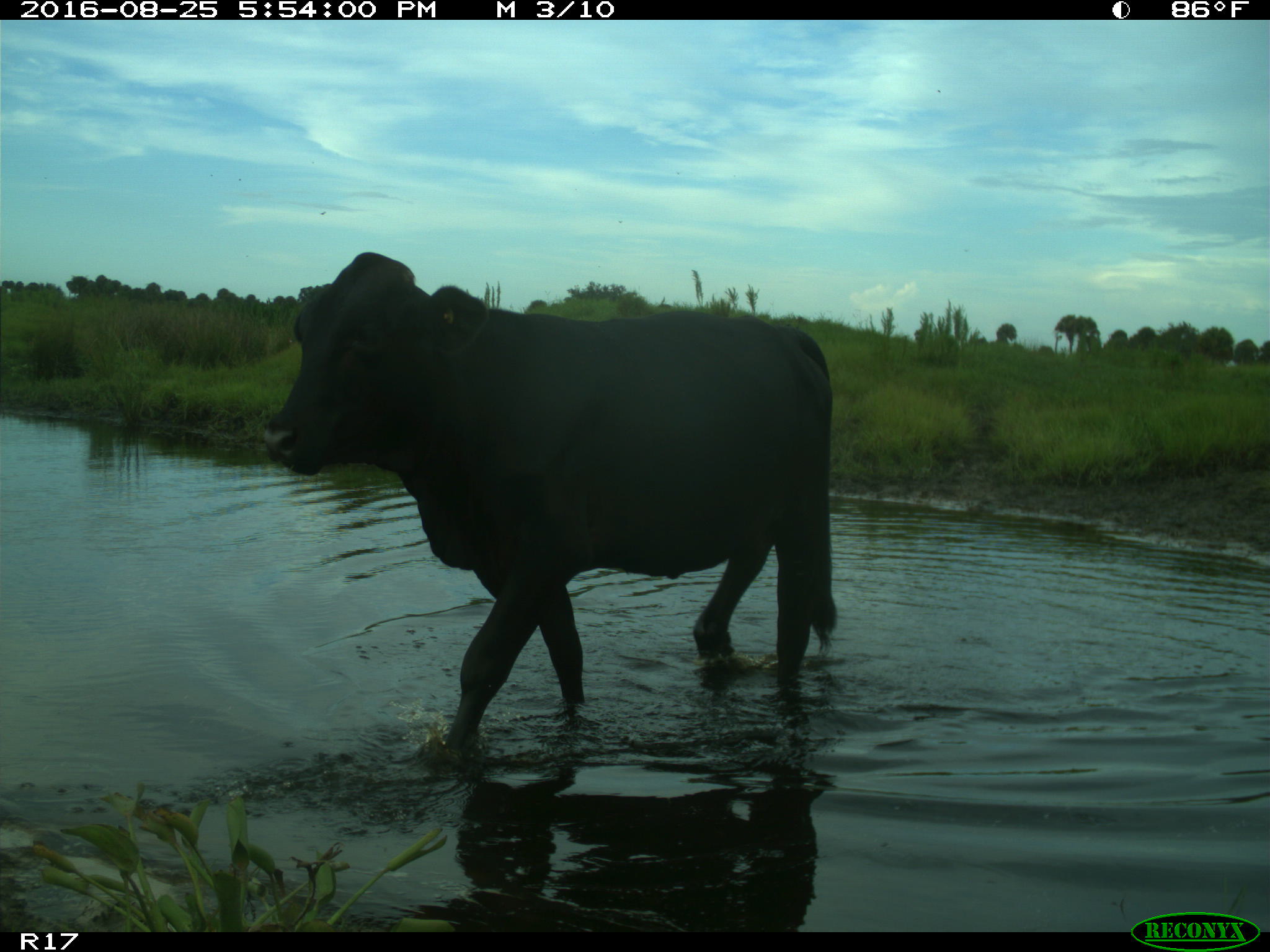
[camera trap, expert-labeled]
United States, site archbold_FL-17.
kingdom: Animalia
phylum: Chordata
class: Mammalia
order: Artiodactyla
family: Bovidae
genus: Bos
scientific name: Bos taurus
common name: domestic cow